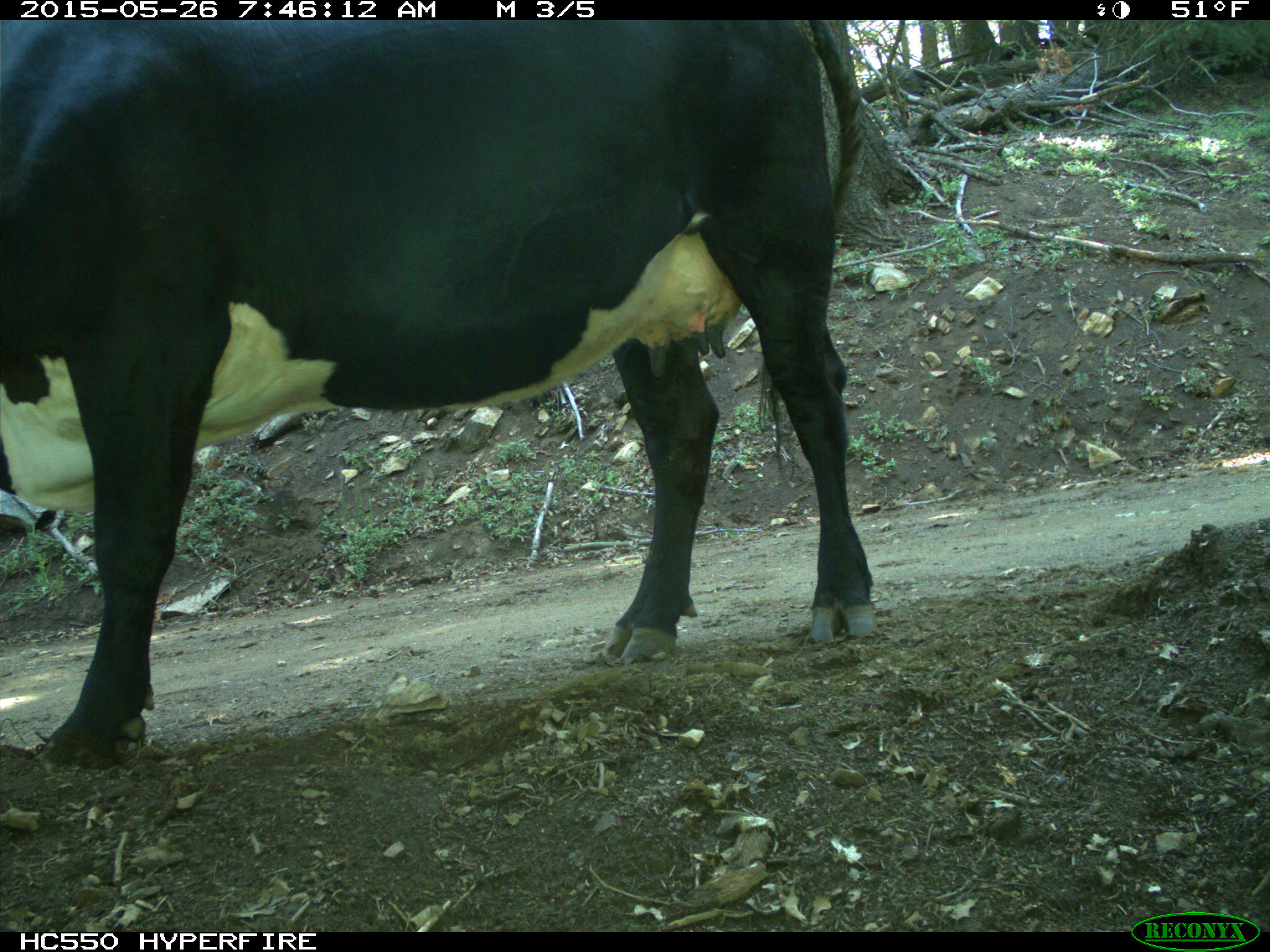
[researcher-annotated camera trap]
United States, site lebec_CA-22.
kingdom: Animalia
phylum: Chordata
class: Mammalia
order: Artiodactyla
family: Bovidae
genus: Bos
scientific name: Bos taurus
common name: domestic cow